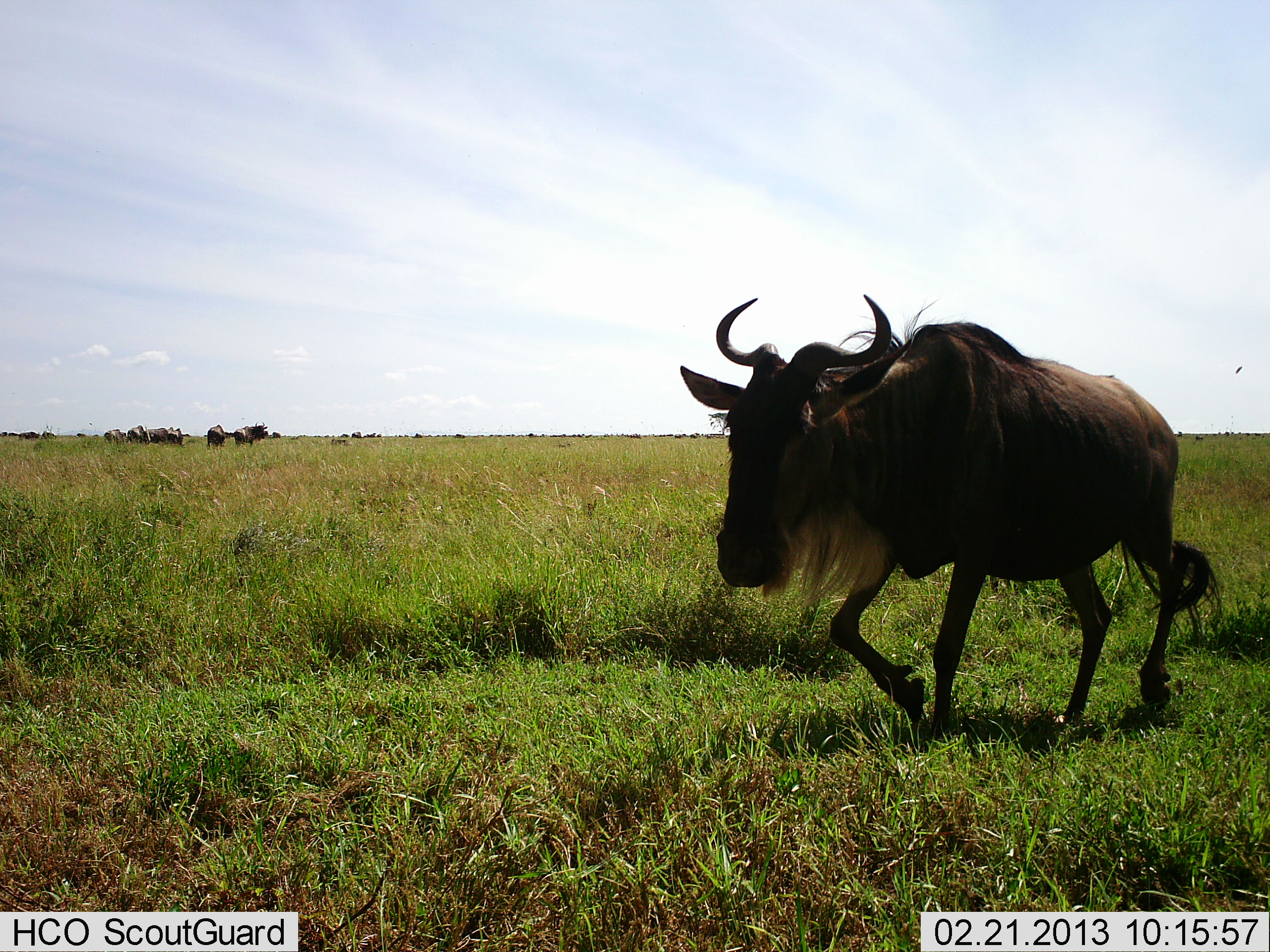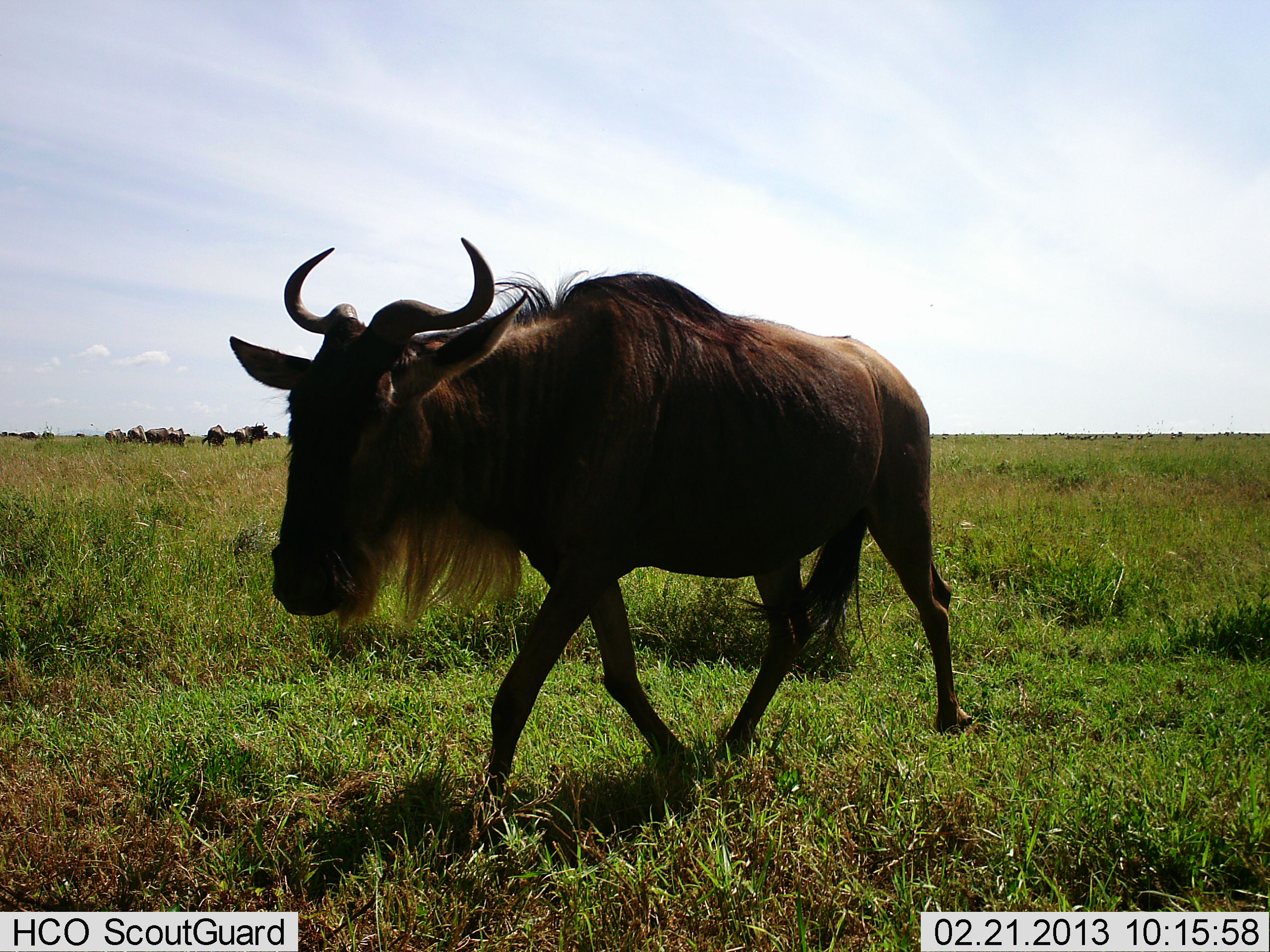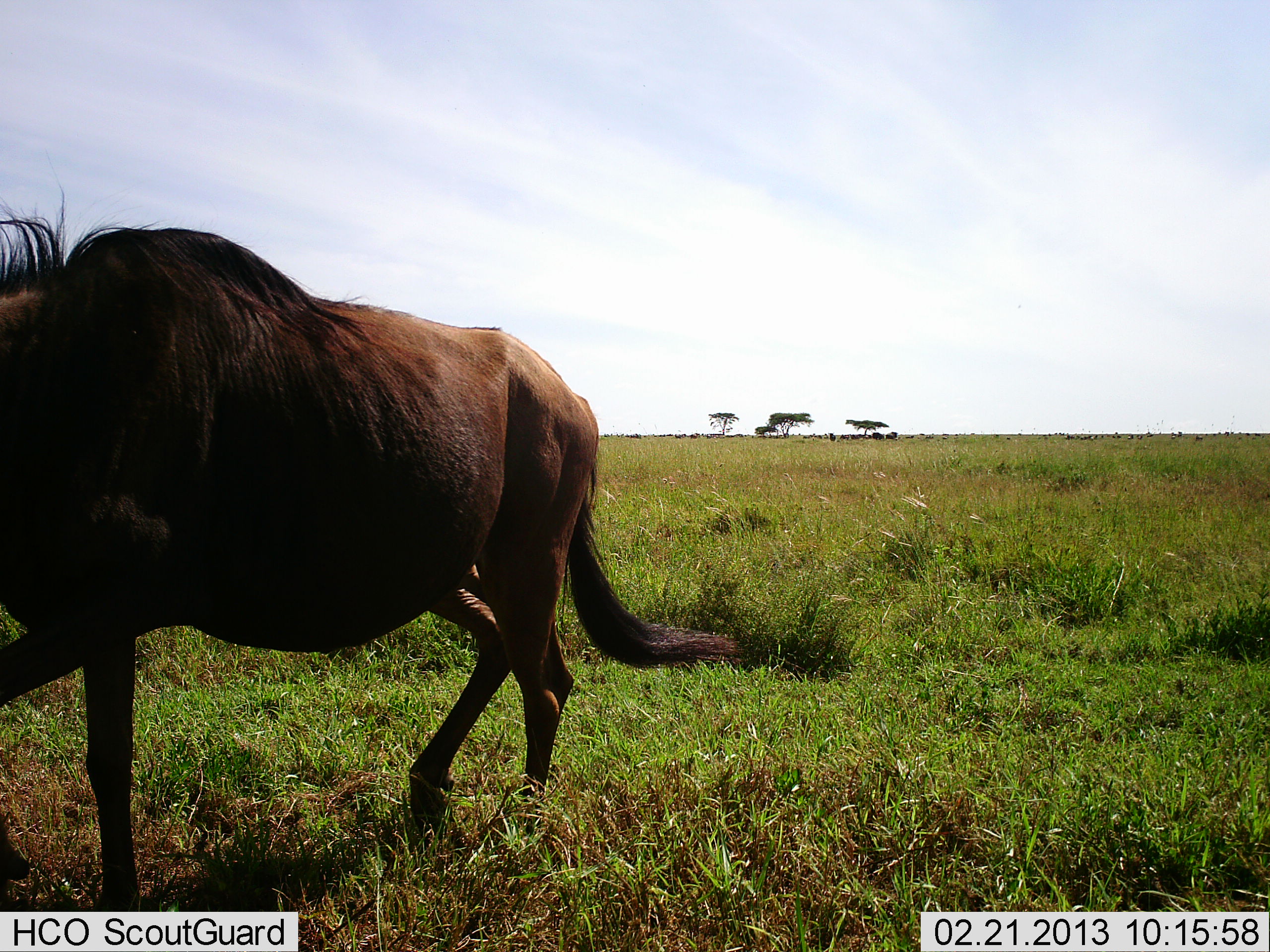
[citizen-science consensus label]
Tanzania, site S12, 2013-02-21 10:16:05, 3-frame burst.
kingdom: Animalia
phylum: Chordata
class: Mammalia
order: Artiodactyla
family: Bovidae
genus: Connochaetes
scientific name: Connochaetes taurinus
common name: blue wildebeest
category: wildebeest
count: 1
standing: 50%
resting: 0%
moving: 100%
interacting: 5%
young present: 0%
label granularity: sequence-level